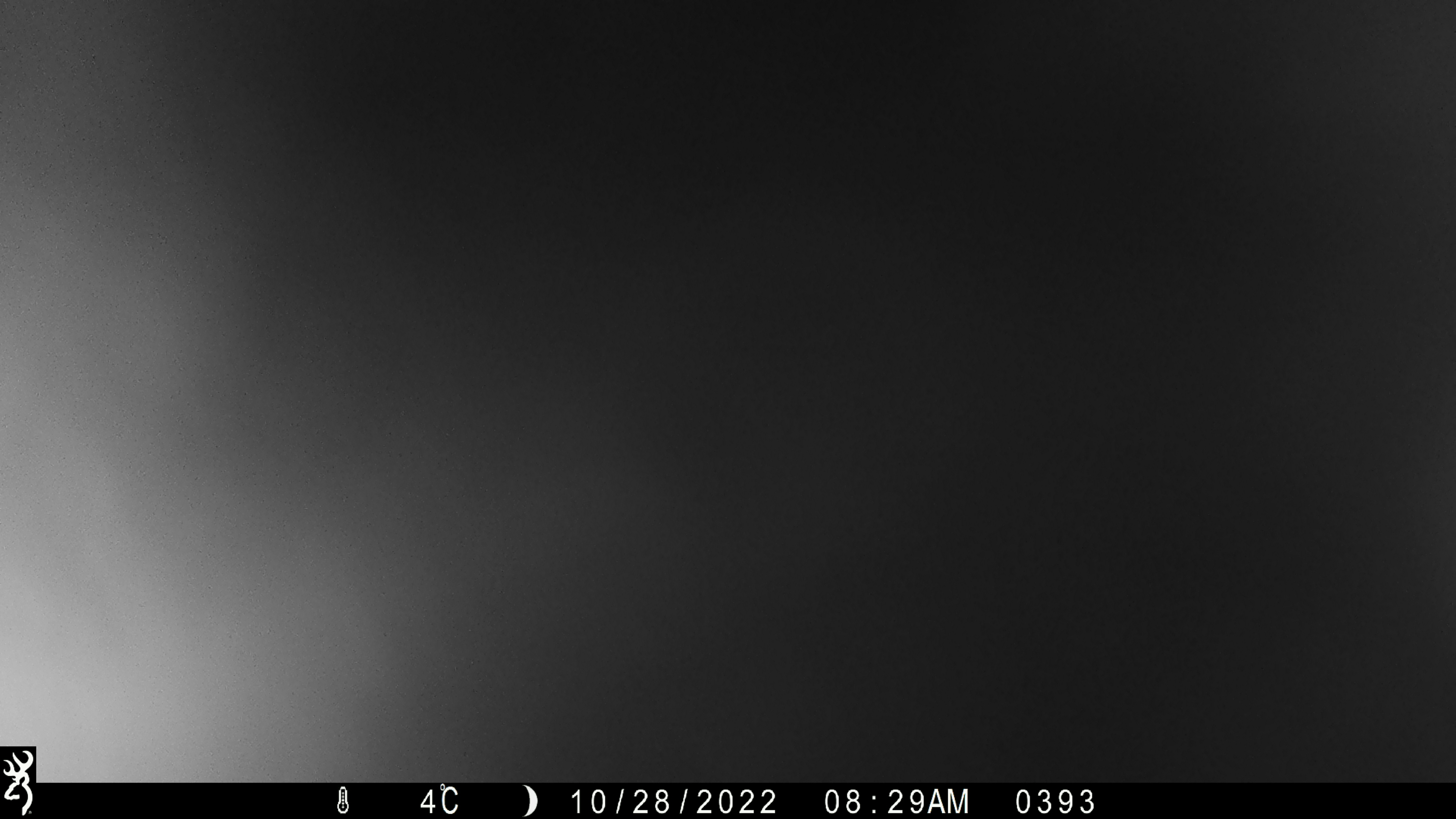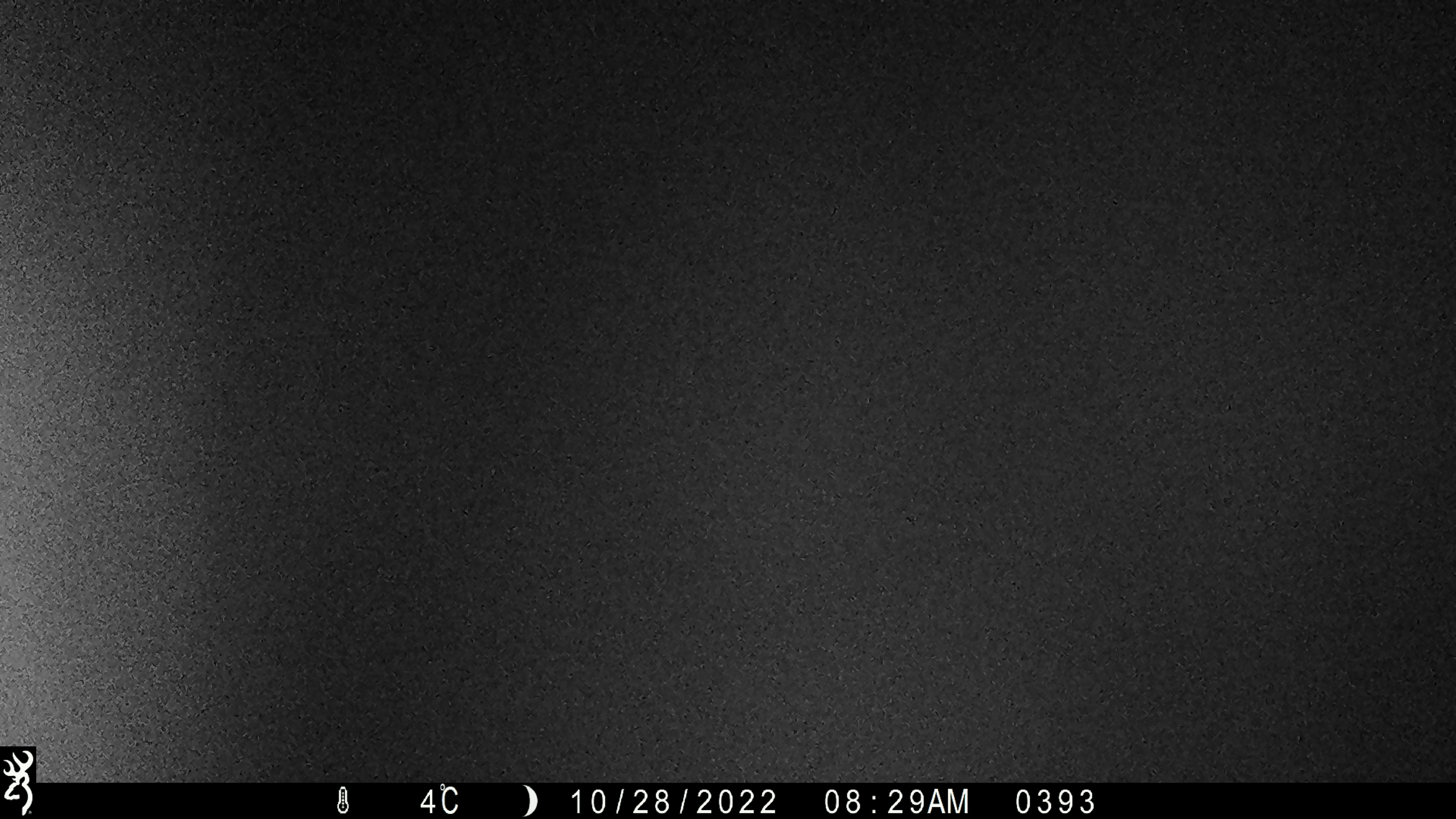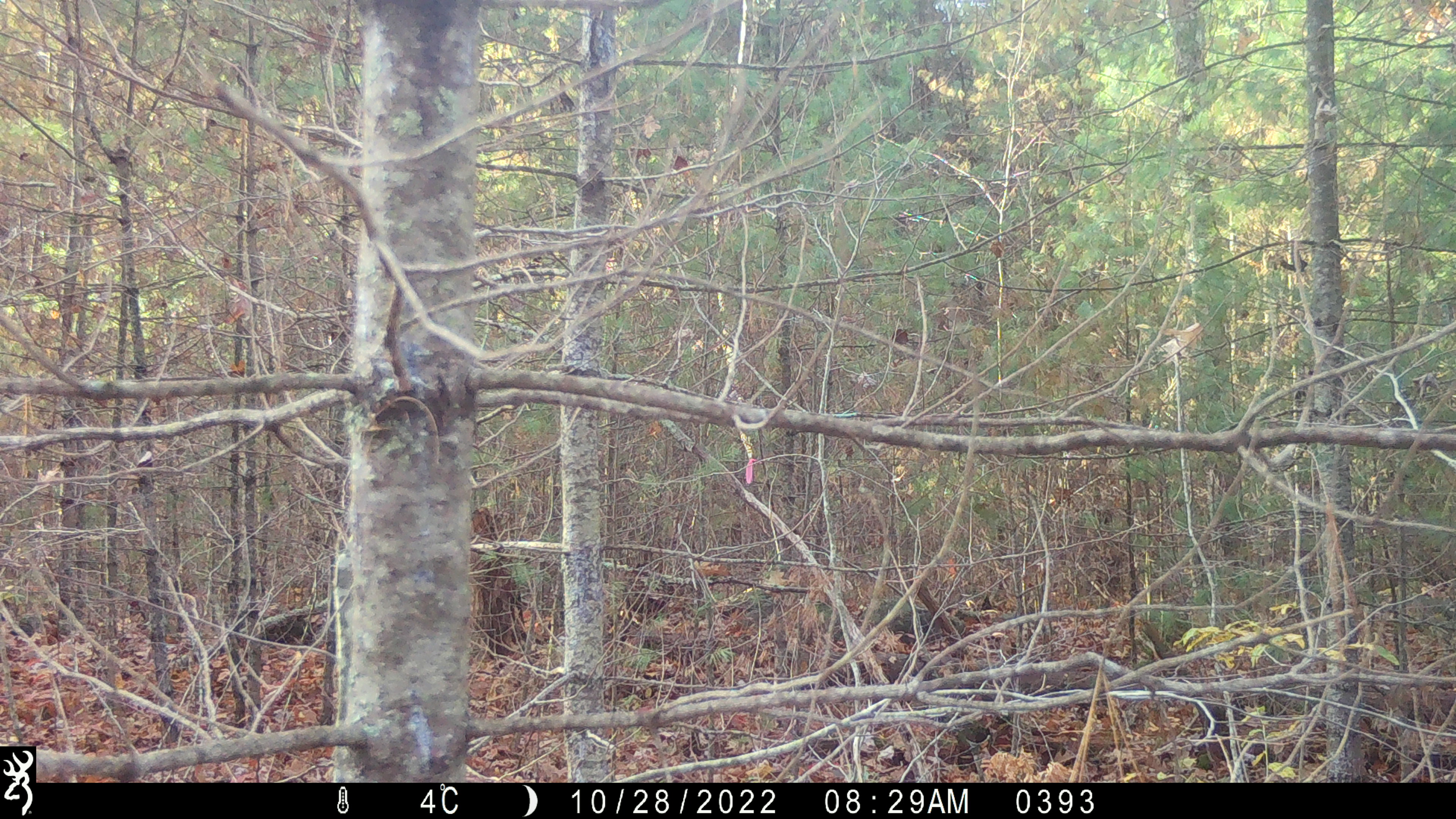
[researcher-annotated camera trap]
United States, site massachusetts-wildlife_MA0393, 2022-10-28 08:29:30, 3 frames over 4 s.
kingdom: Animalia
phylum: Chordata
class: Mammalia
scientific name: Mammalia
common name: mammal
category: mammal sp.